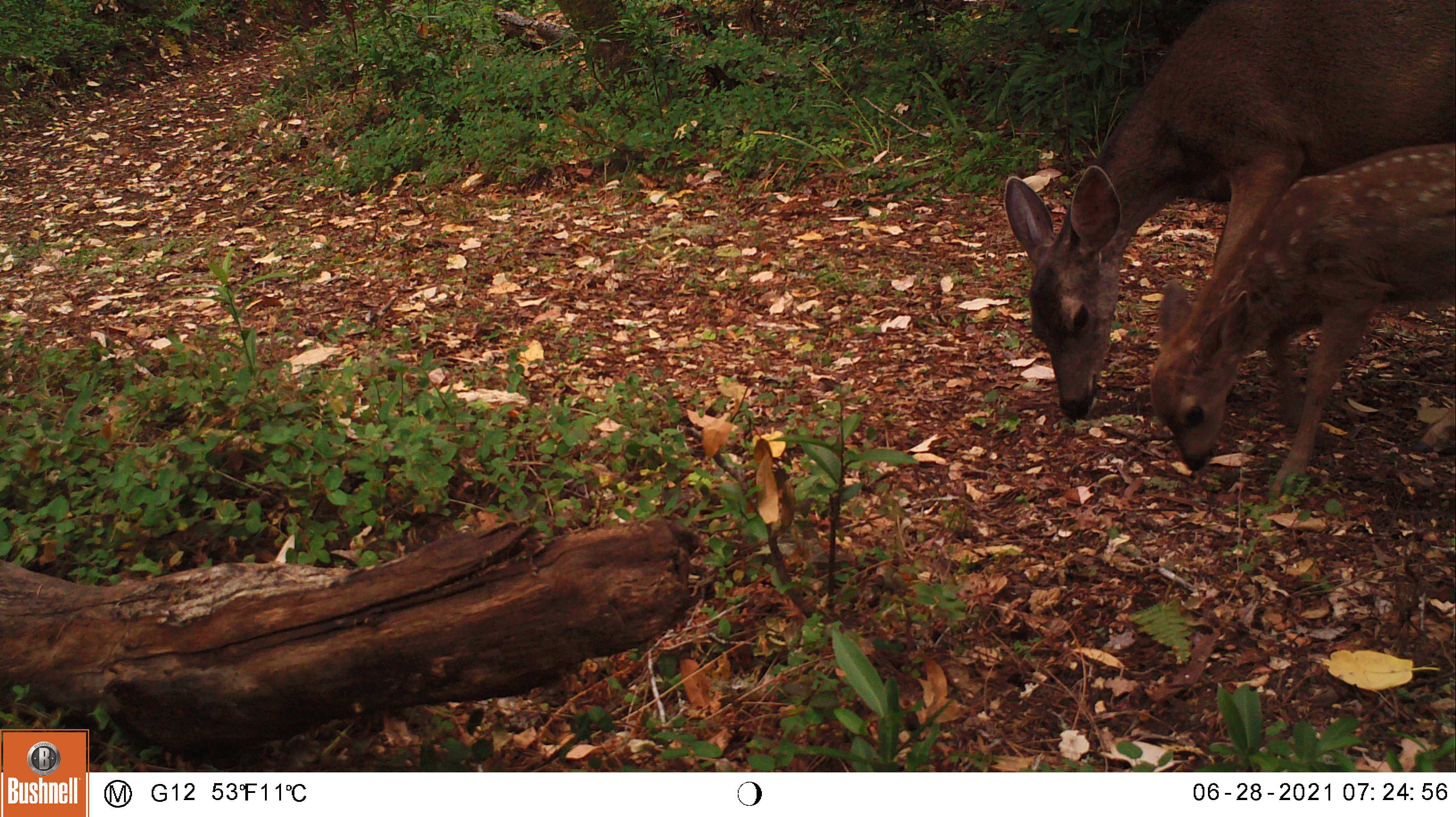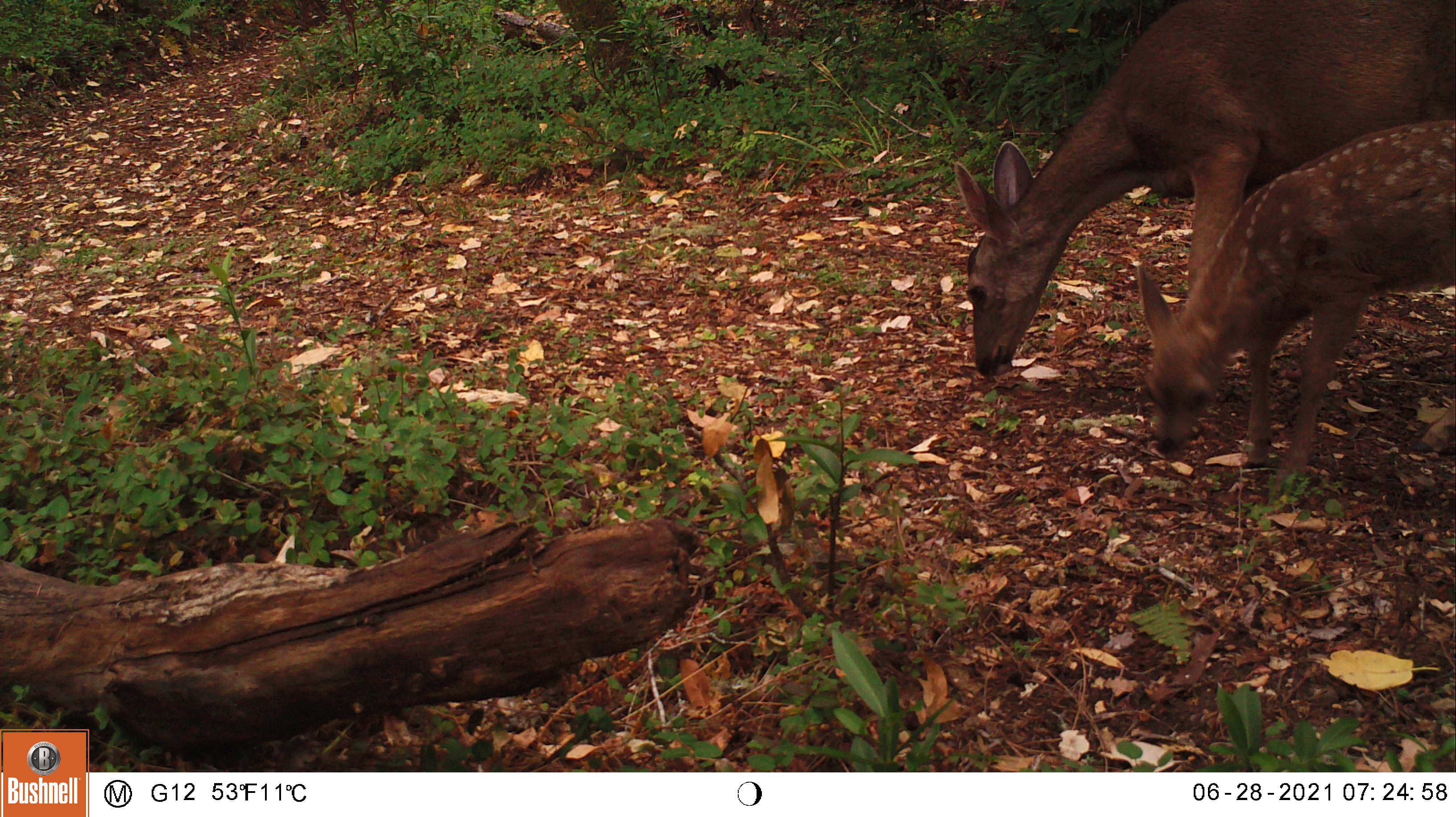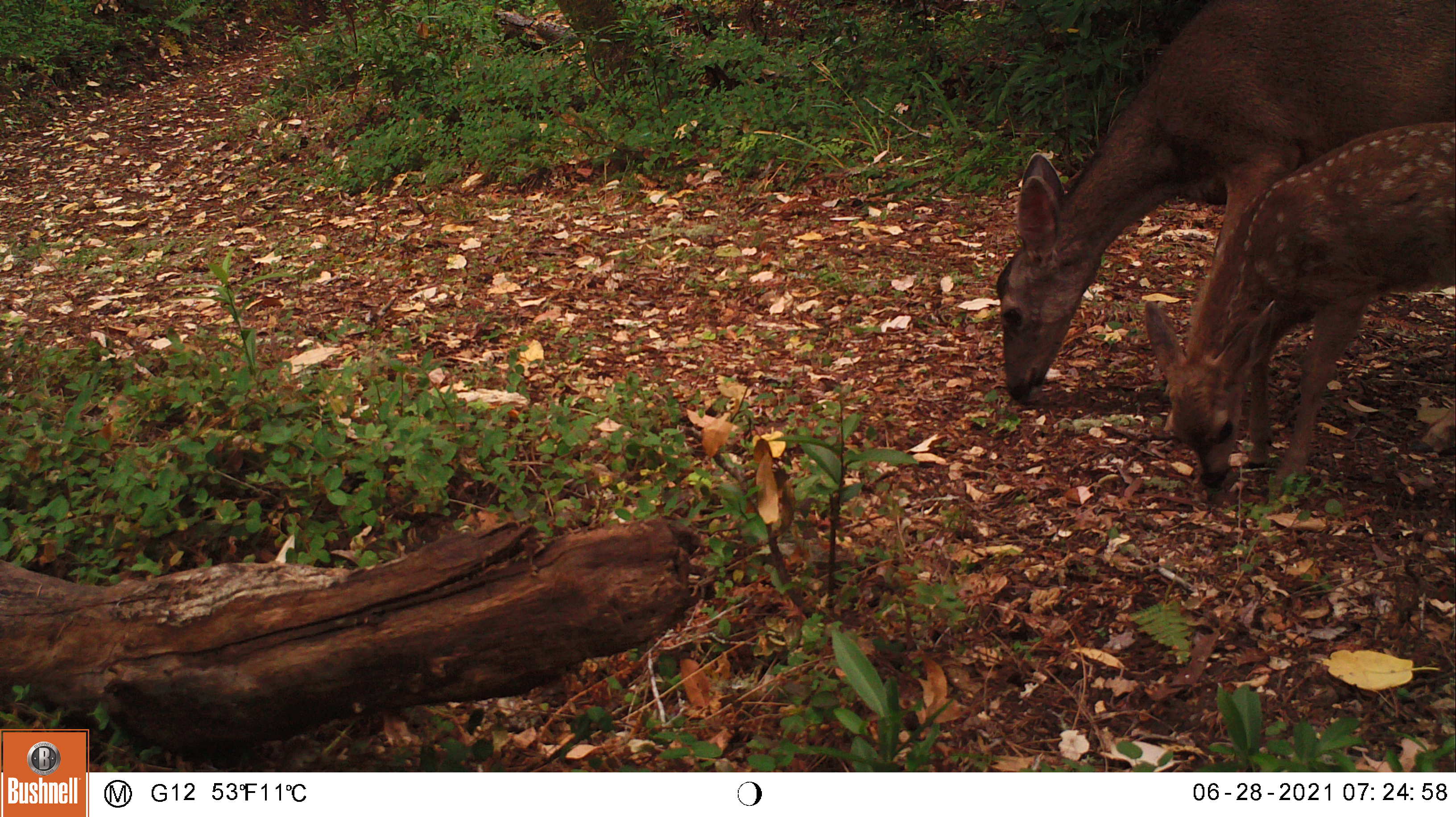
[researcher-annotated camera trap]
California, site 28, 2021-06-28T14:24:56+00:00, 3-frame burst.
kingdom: Animalia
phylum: Chordata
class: Mammalia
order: Artiodactyla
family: Cervidae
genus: Odocoileus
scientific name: Odocoileus hemionus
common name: mule deer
Mule deer (Odocoileus hemionus).